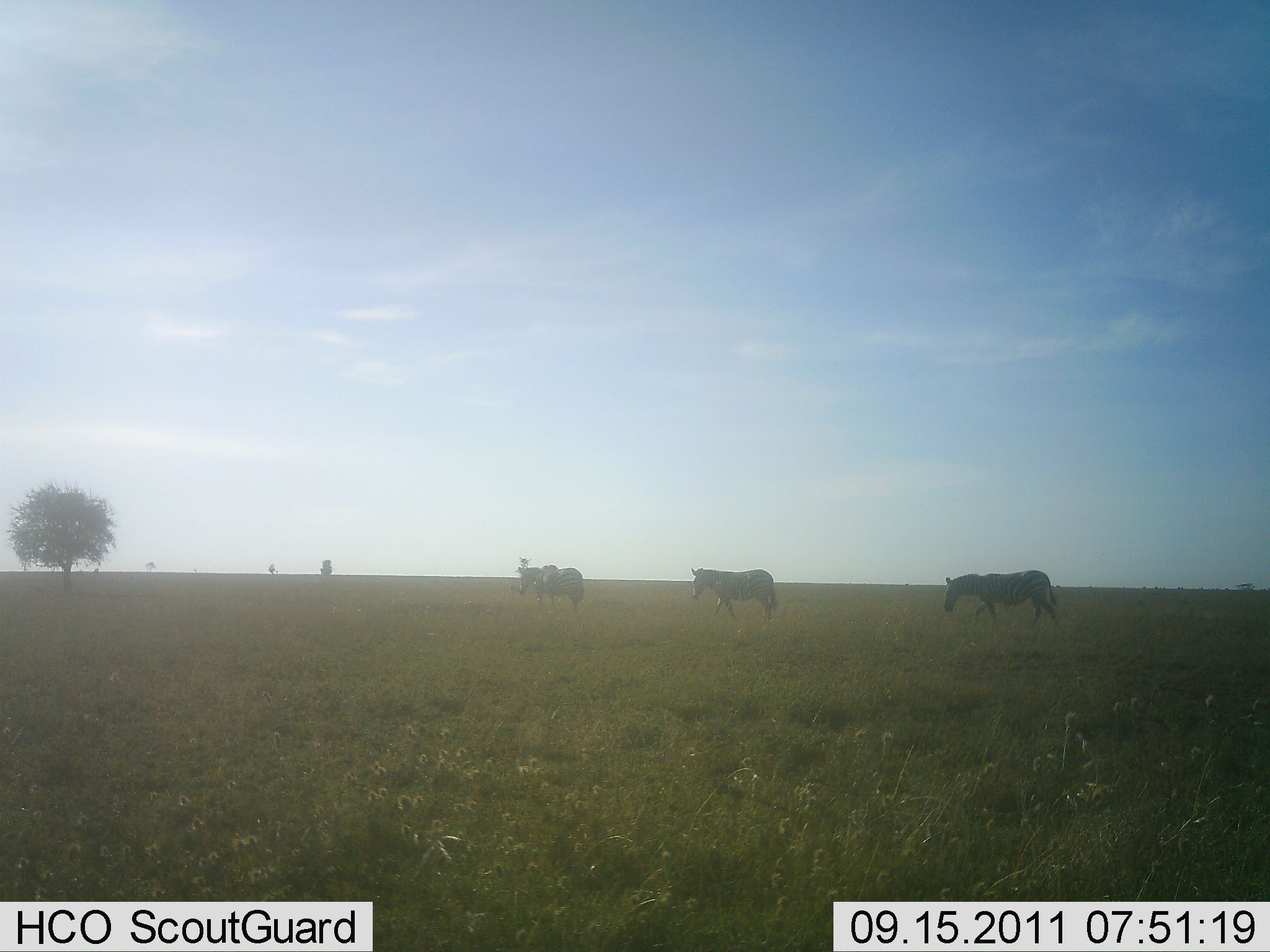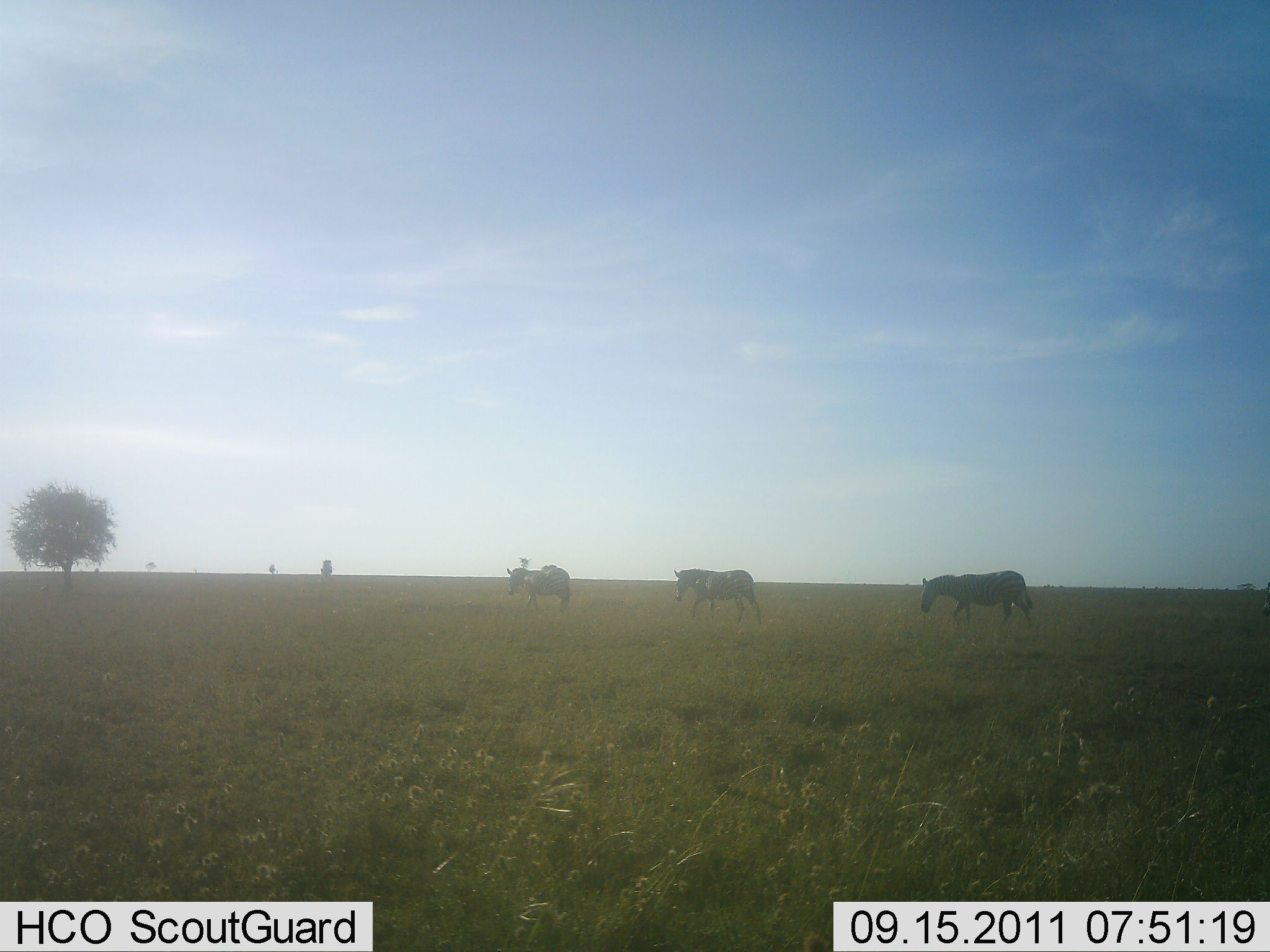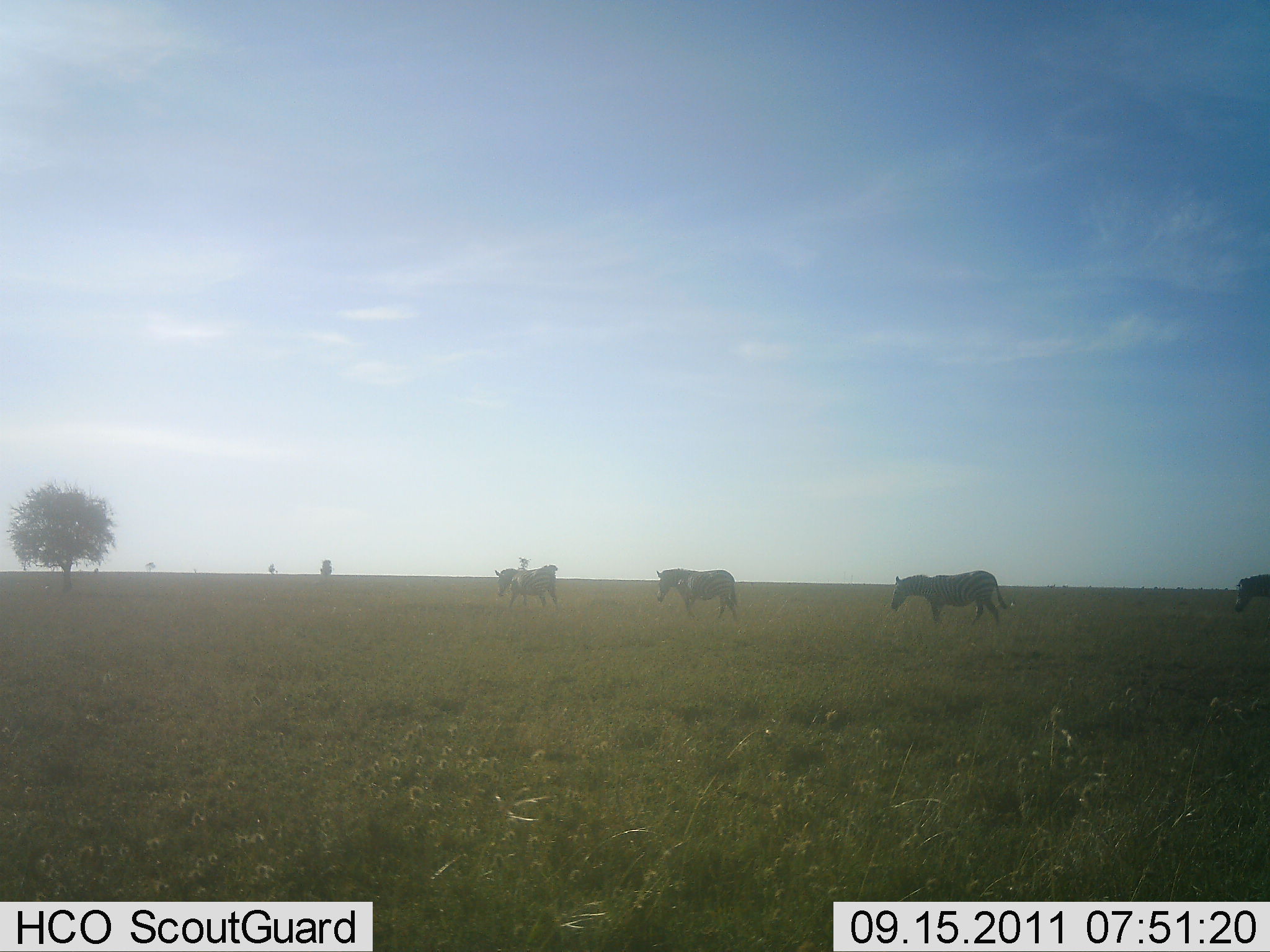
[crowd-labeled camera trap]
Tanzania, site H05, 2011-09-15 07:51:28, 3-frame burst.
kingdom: Animalia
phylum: Chordata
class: Mammalia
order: Perissodactyla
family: Equidae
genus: Equus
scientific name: Equus quagga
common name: plains zebra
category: zebra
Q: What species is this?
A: Zebra (plains zebra) (Equus quagga).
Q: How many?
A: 4.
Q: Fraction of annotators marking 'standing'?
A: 0%.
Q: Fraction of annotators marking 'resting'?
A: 0%.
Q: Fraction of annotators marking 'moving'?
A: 100%.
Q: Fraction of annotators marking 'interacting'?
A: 0%.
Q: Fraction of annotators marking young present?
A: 0%.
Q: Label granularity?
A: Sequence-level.